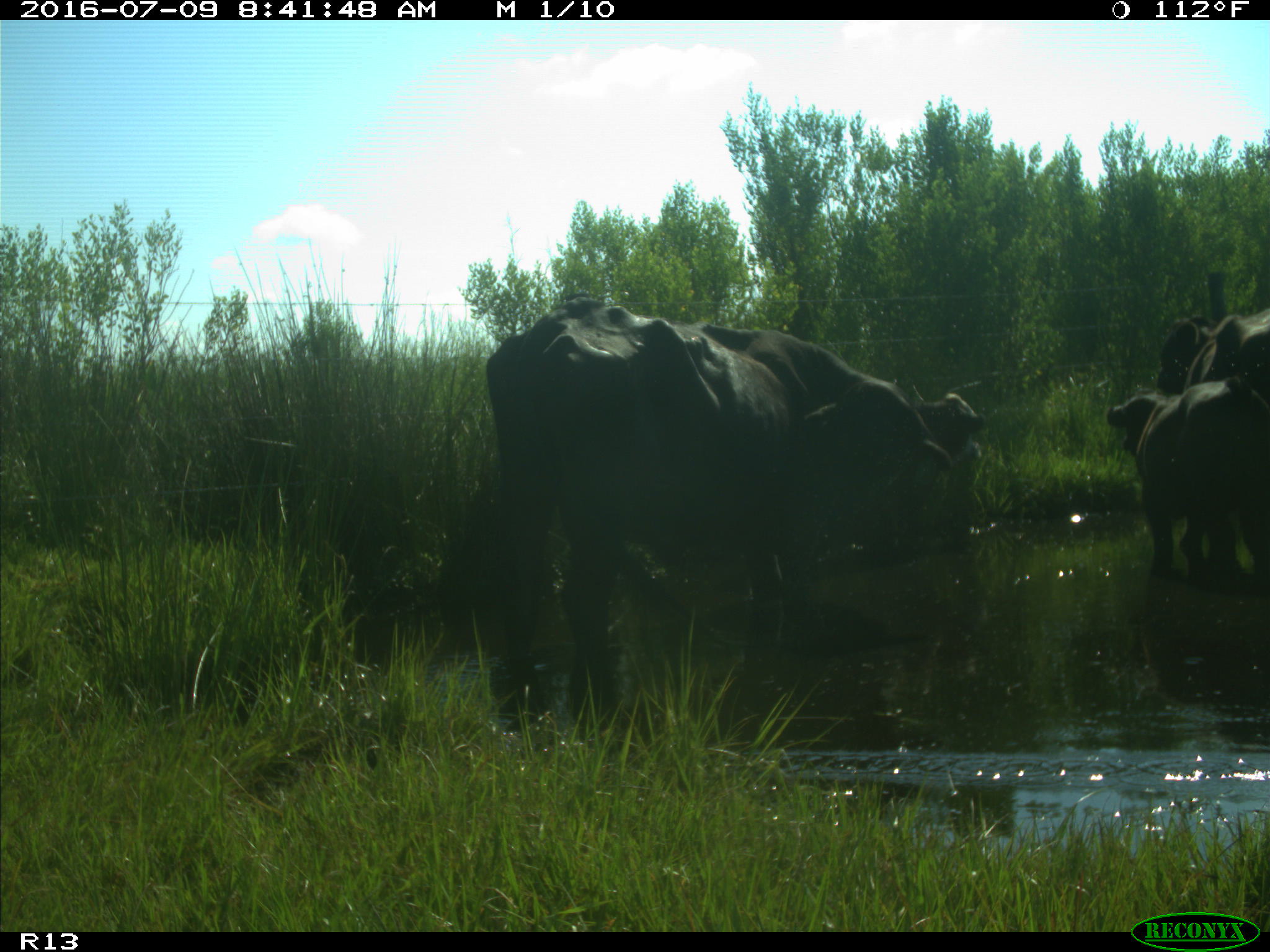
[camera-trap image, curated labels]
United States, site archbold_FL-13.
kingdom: Animalia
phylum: Chordata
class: Mammalia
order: Artiodactyla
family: Bovidae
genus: Bos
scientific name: Bos taurus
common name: domestic cow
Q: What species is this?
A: Bos taurus (domestic cow).